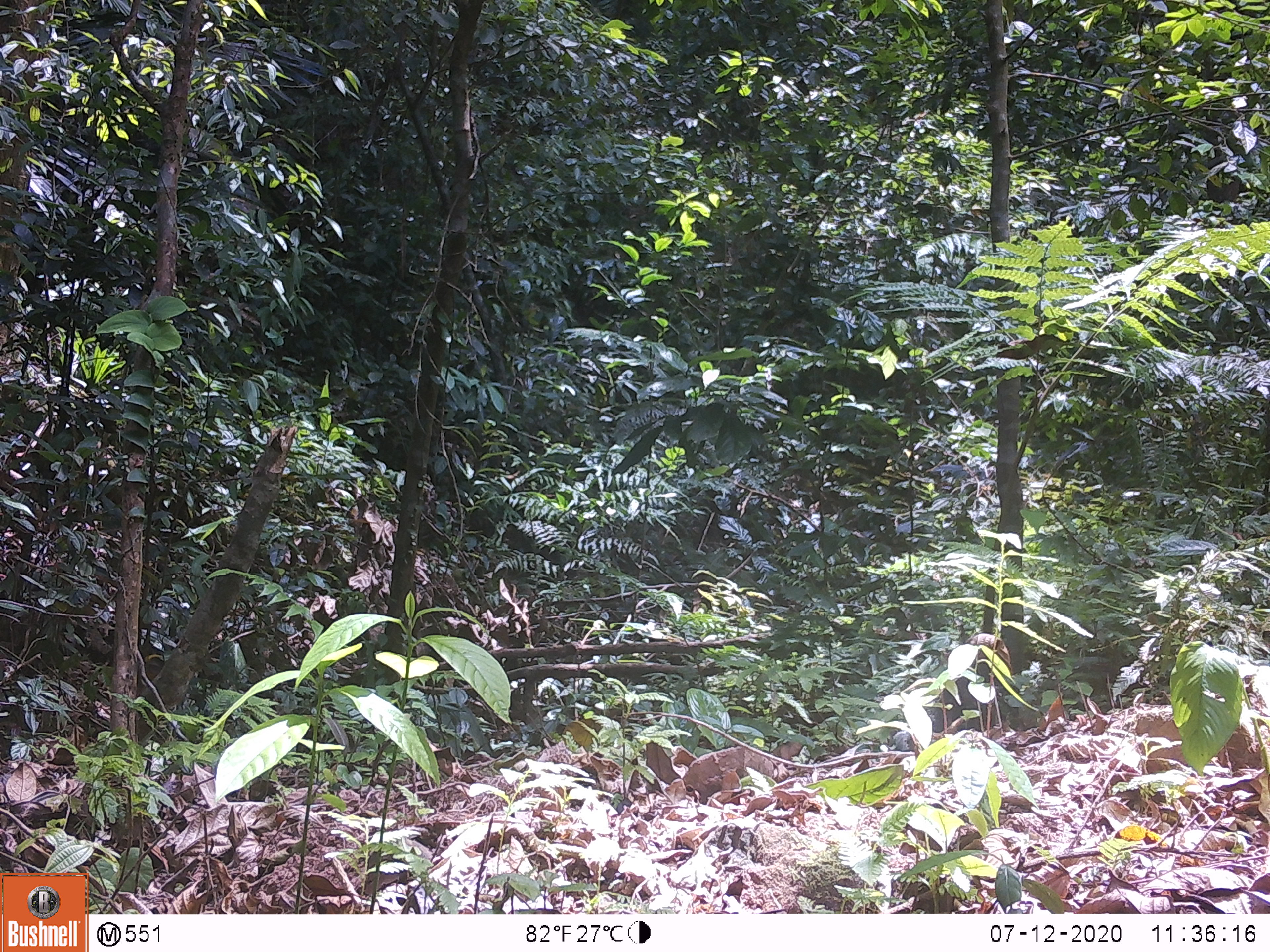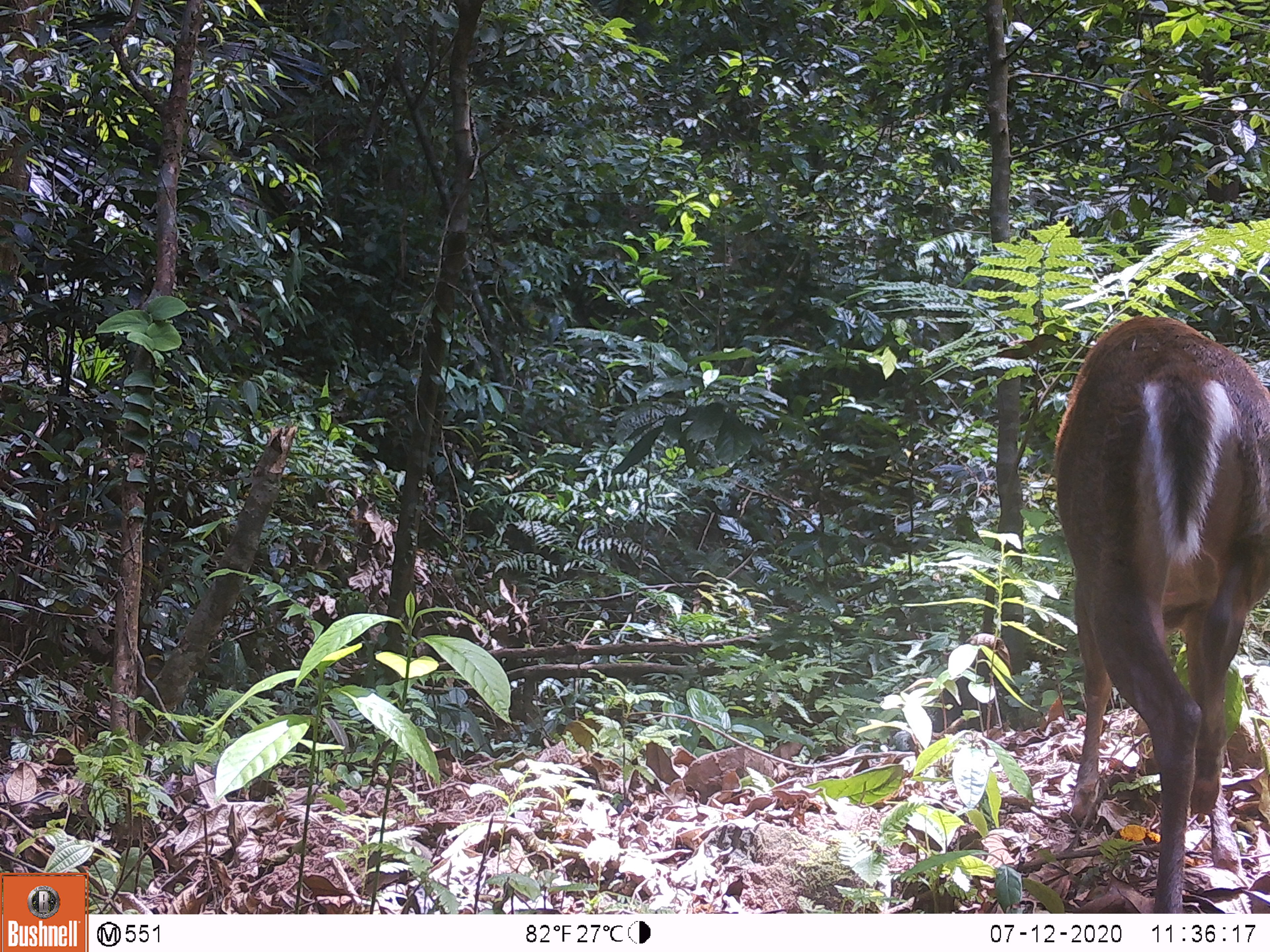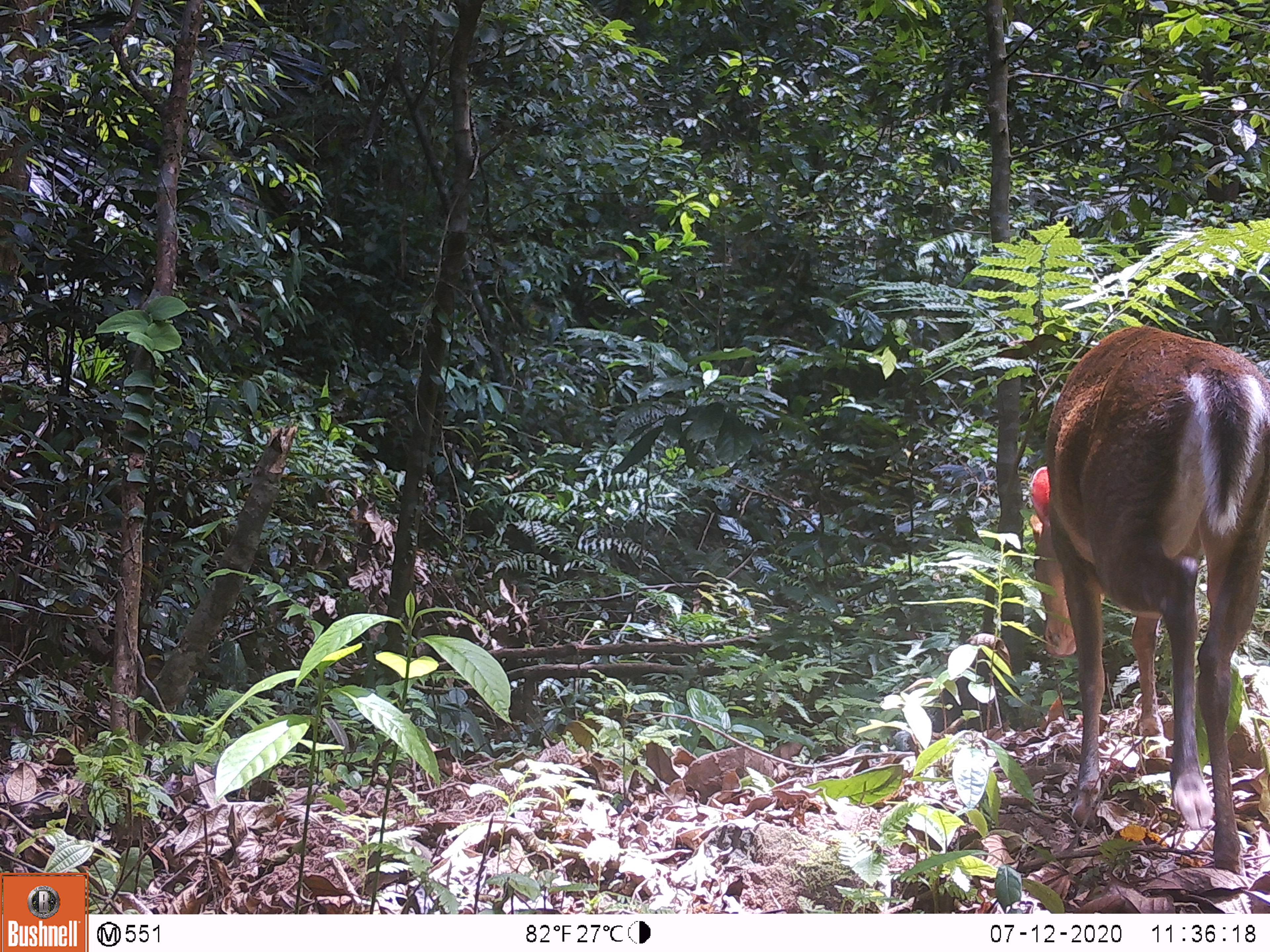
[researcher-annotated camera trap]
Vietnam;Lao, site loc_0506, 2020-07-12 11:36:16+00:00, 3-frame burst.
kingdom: Animalia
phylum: Chordata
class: Mammalia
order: Artiodactyla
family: Cervidae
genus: Muntiacus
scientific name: Muntiacus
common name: muntjacs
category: unidentified muntjac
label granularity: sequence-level